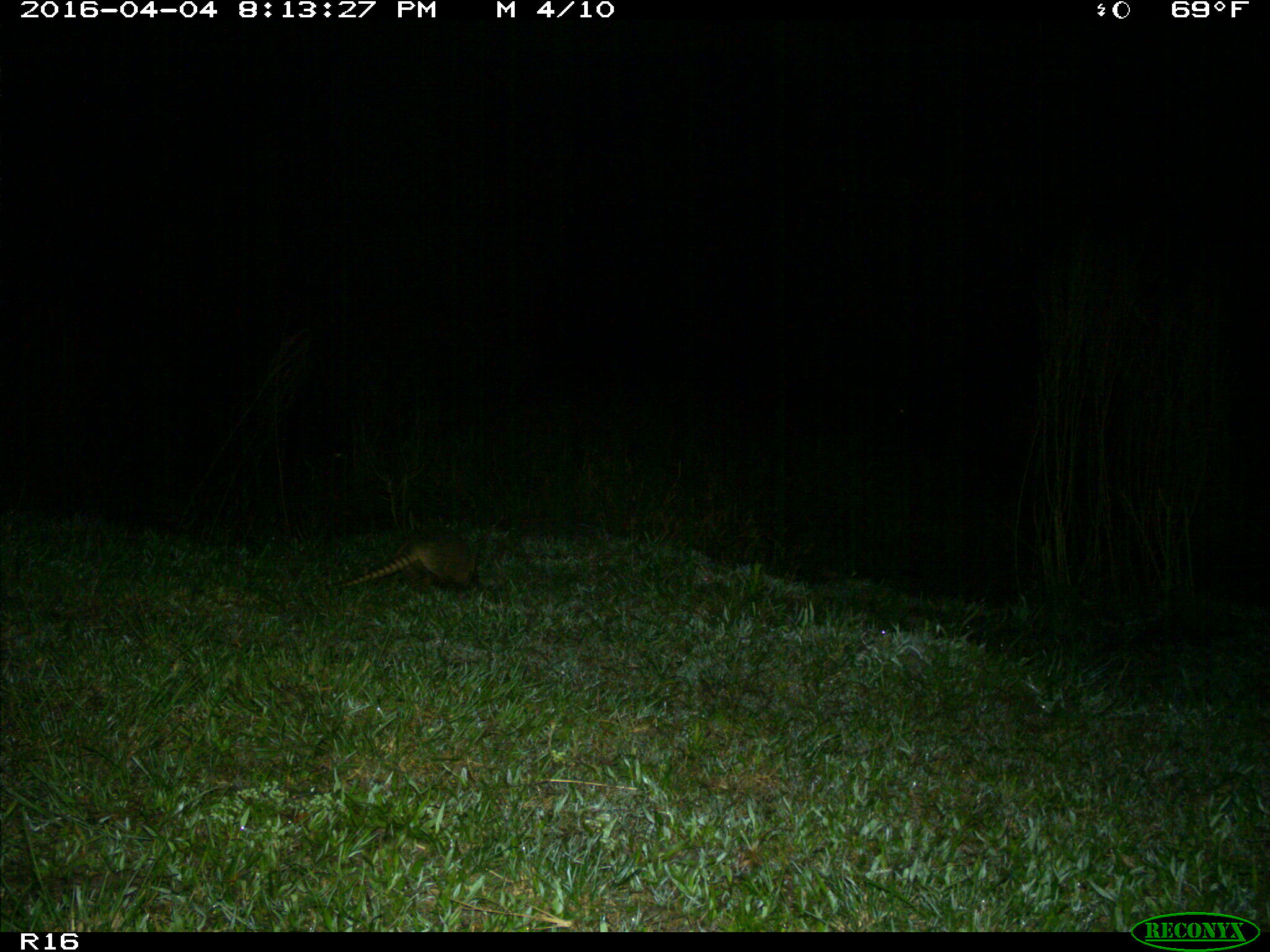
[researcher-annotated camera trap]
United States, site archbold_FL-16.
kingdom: Animalia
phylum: Chordata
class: Mammalia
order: Cingulata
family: Dasypodidae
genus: Dasypus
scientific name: Dasypus novemcinctus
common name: nine-banded armadillo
Dasypus novemcinctus (nine-banded armadillo).